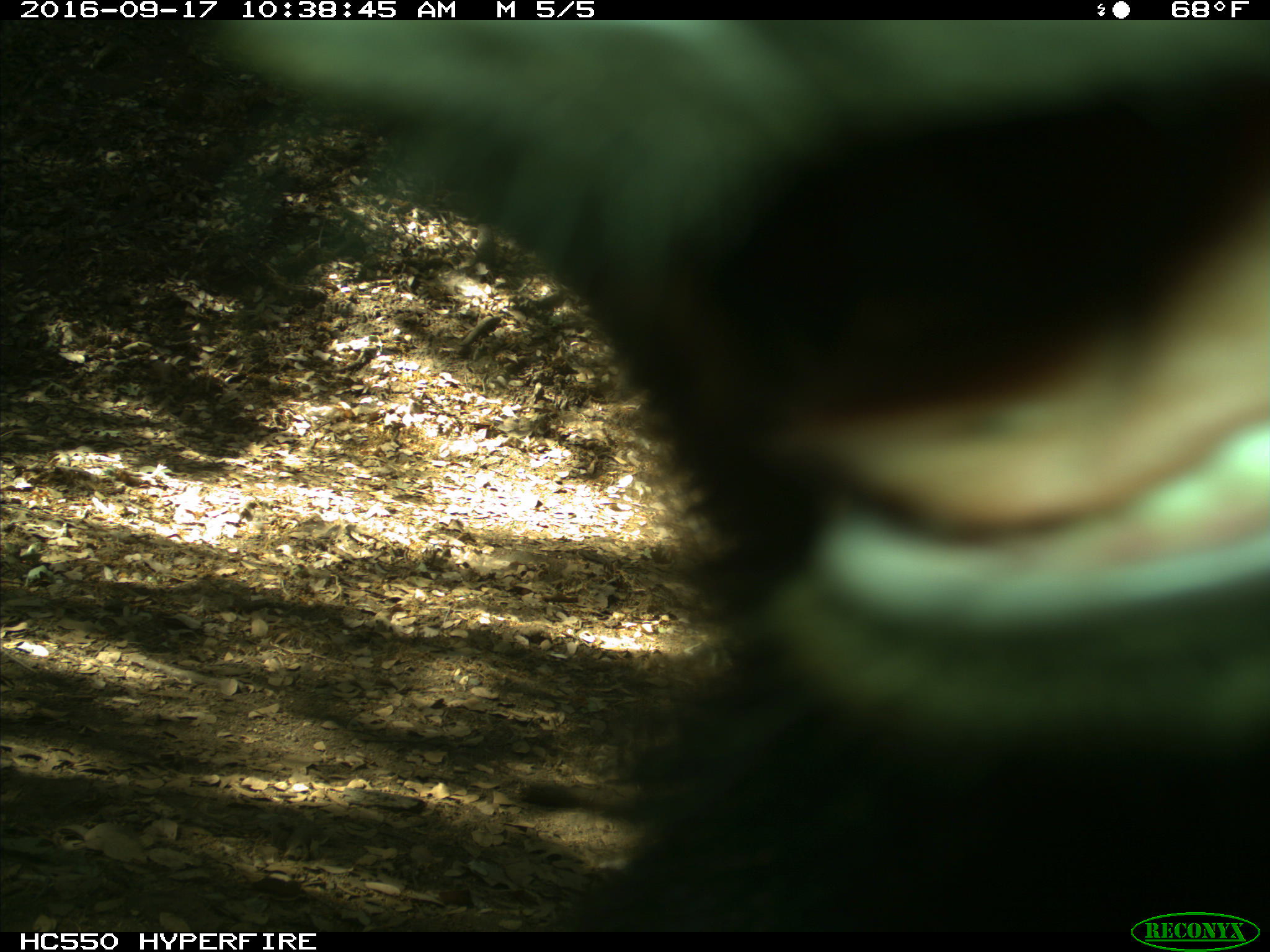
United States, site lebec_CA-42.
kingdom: Animalia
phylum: Chordata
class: Mammalia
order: Carnivora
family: Ursidae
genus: Ursus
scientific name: Ursus americanus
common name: american black bear